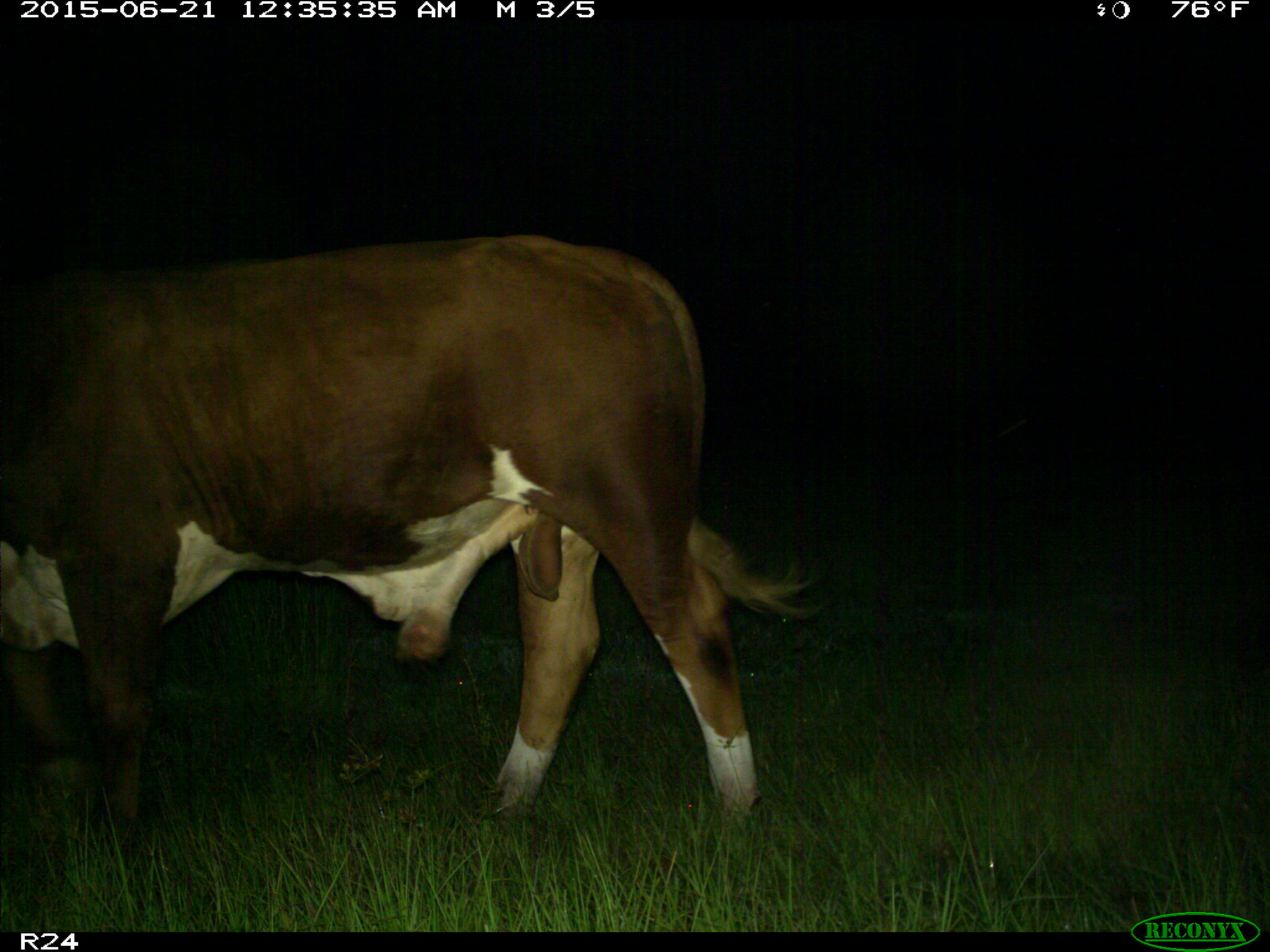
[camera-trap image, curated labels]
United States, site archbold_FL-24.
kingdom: Animalia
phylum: Chordata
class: Mammalia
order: Artiodactyla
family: Bovidae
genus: Bos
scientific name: Bos taurus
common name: domestic cow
Bos taurus (domestic cow).